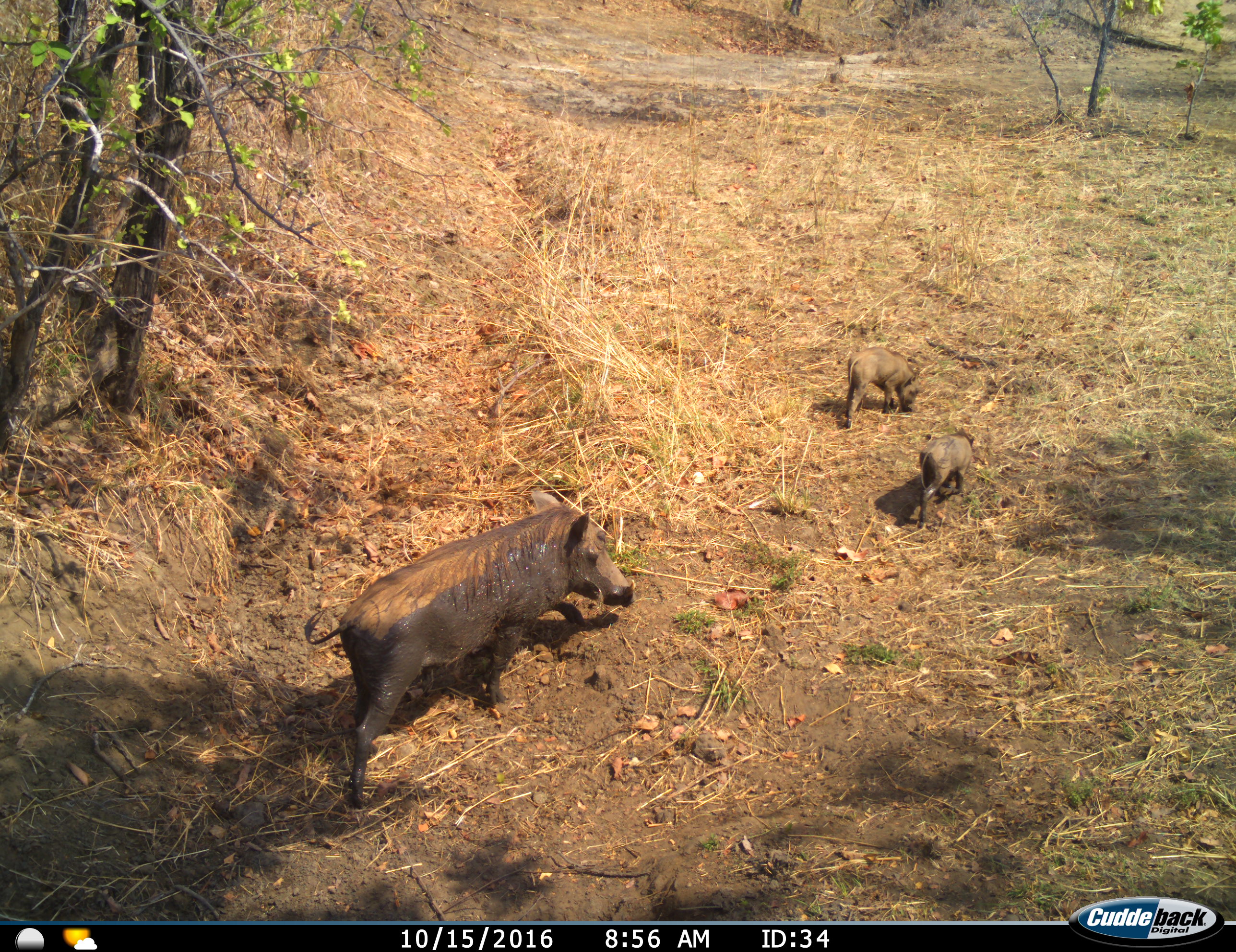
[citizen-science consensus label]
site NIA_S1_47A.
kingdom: Animalia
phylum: Chordata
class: Mammalia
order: Artiodactyla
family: Suidae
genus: Phacochoerus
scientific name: Phacochoerus africanus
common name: warthog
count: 3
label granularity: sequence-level